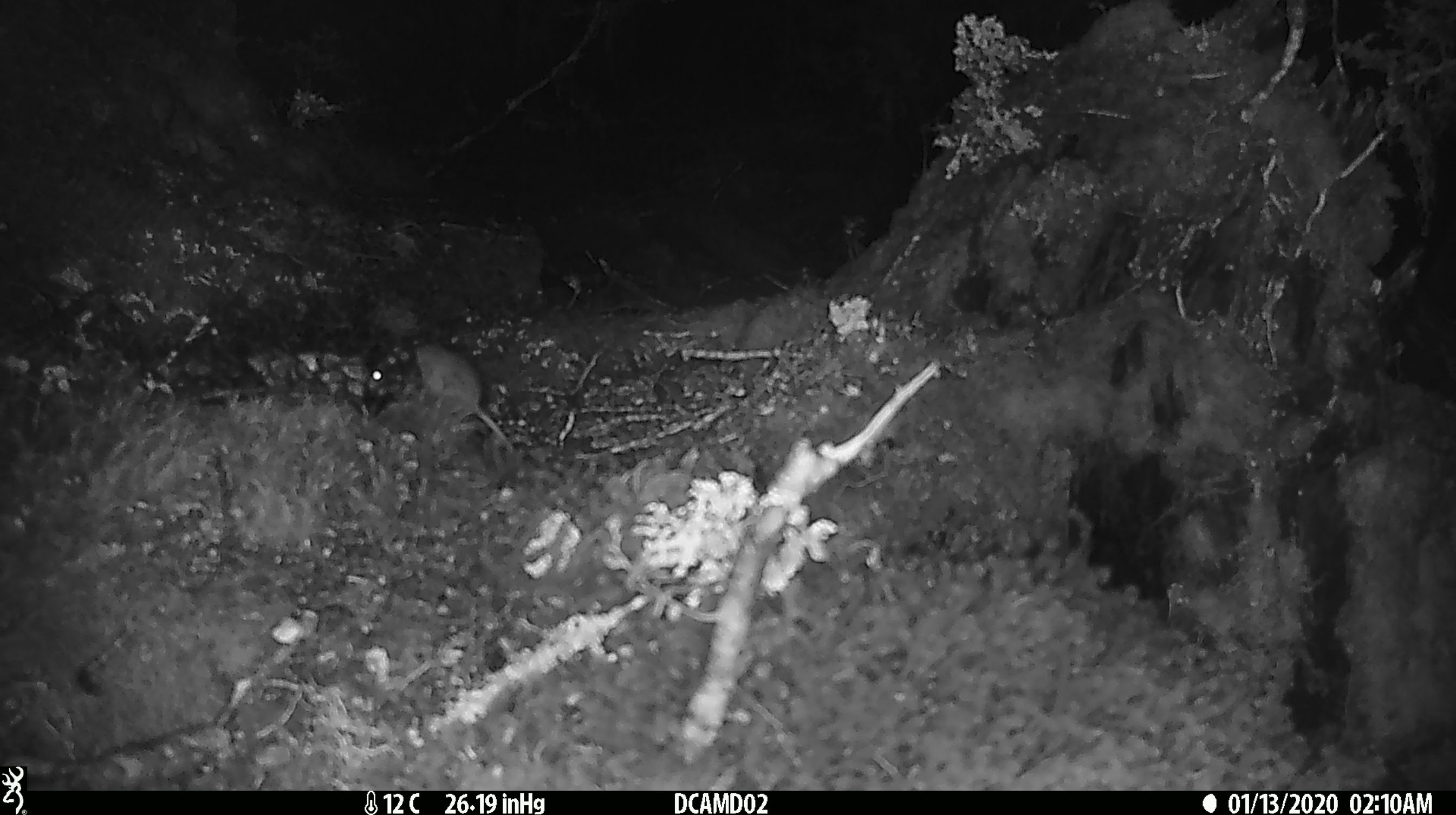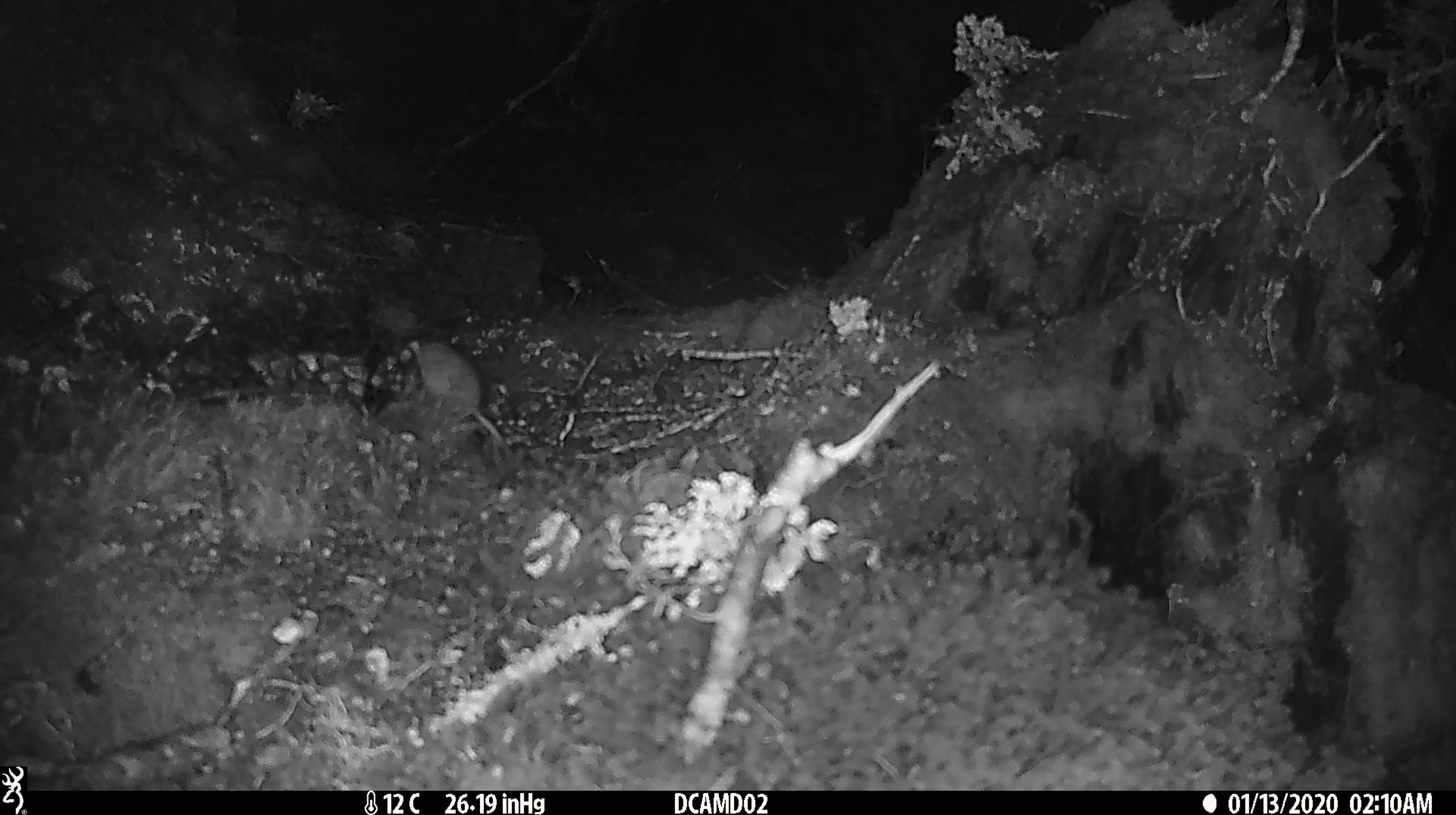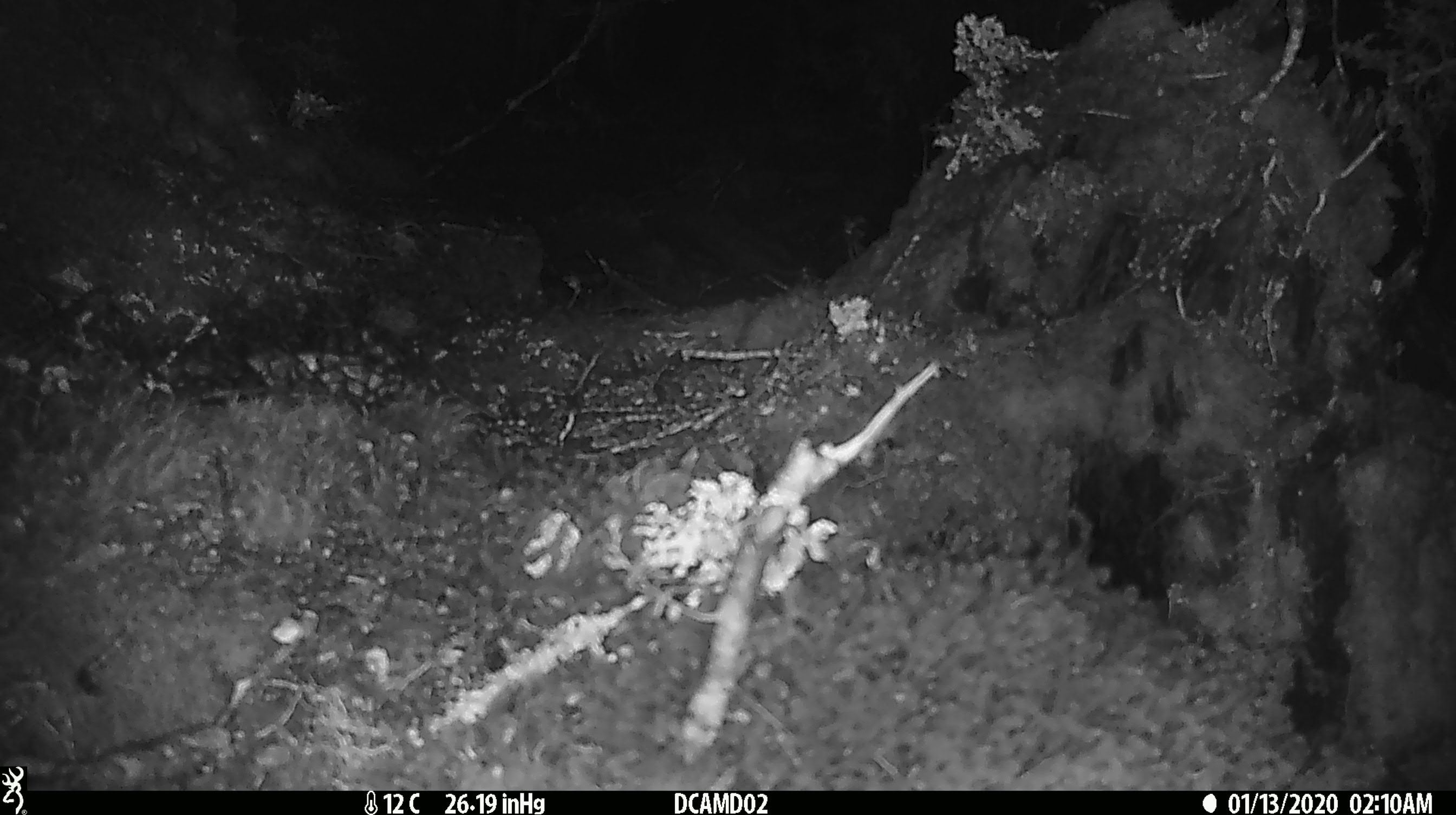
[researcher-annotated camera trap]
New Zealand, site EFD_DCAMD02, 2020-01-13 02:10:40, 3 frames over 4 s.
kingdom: Animalia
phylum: Chordata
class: Mammalia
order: Rodentia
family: Muridae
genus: Mus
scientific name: Mus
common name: mouse